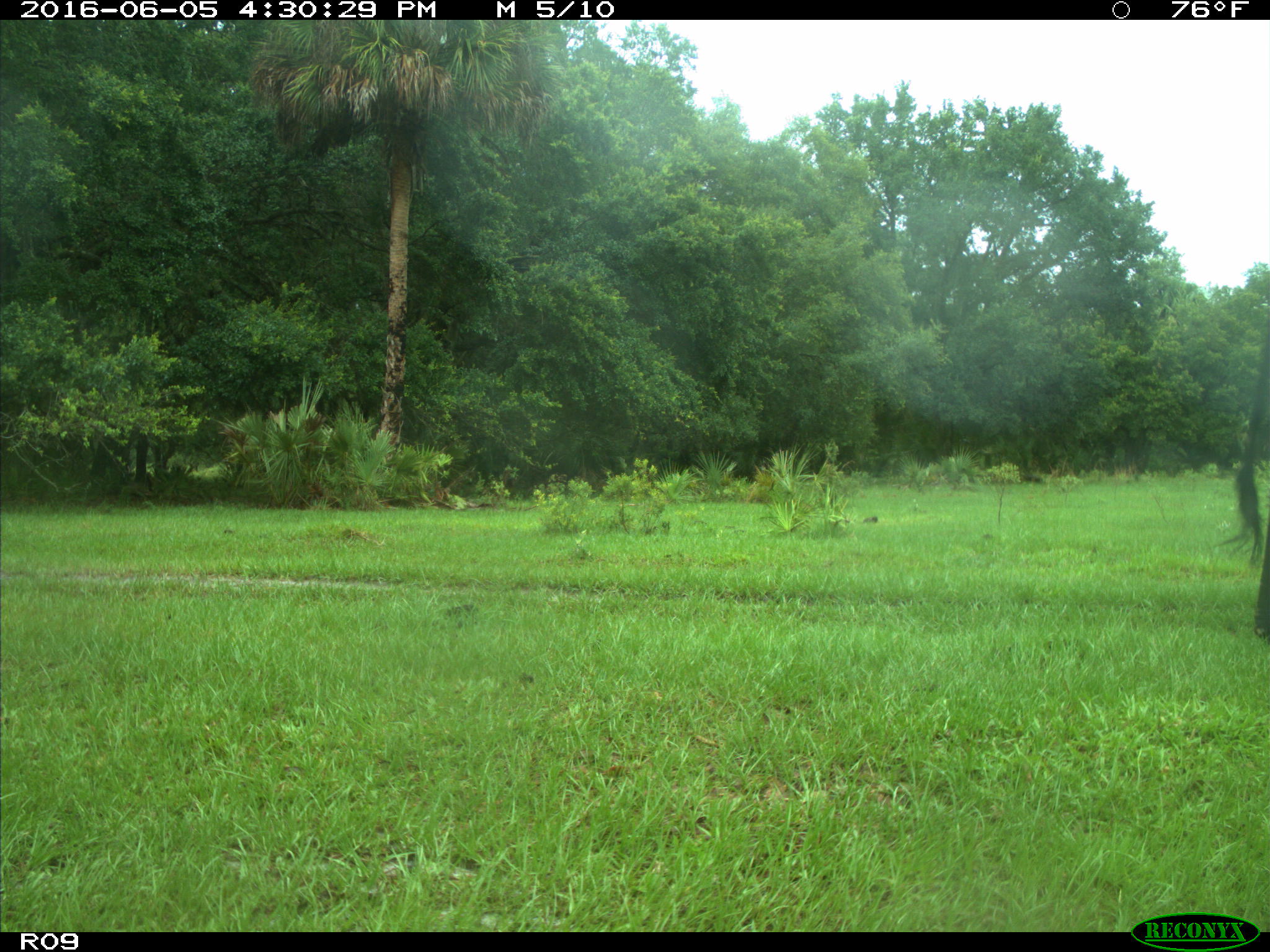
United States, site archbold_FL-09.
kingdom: Animalia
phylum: Chordata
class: Mammalia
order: Artiodactyla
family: Bovidae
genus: Bos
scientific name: Bos taurus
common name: domestic cow